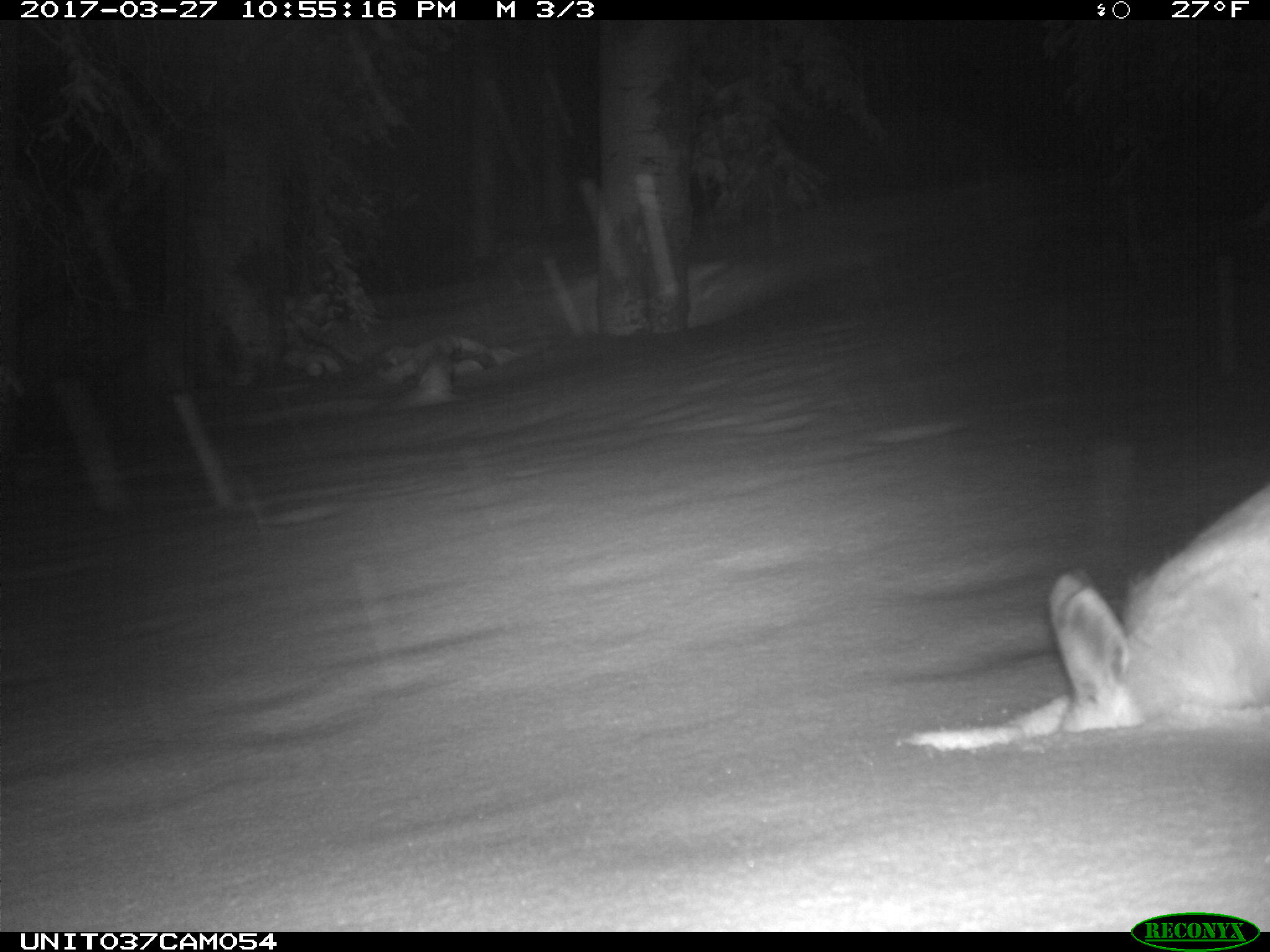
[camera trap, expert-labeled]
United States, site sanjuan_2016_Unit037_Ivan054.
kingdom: Animalia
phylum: Chordata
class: Mammalia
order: Lagomorpha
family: Leporidae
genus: Lepus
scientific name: Lepus americanus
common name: snowshoe hare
Lepus americanus (snowshoe hare).